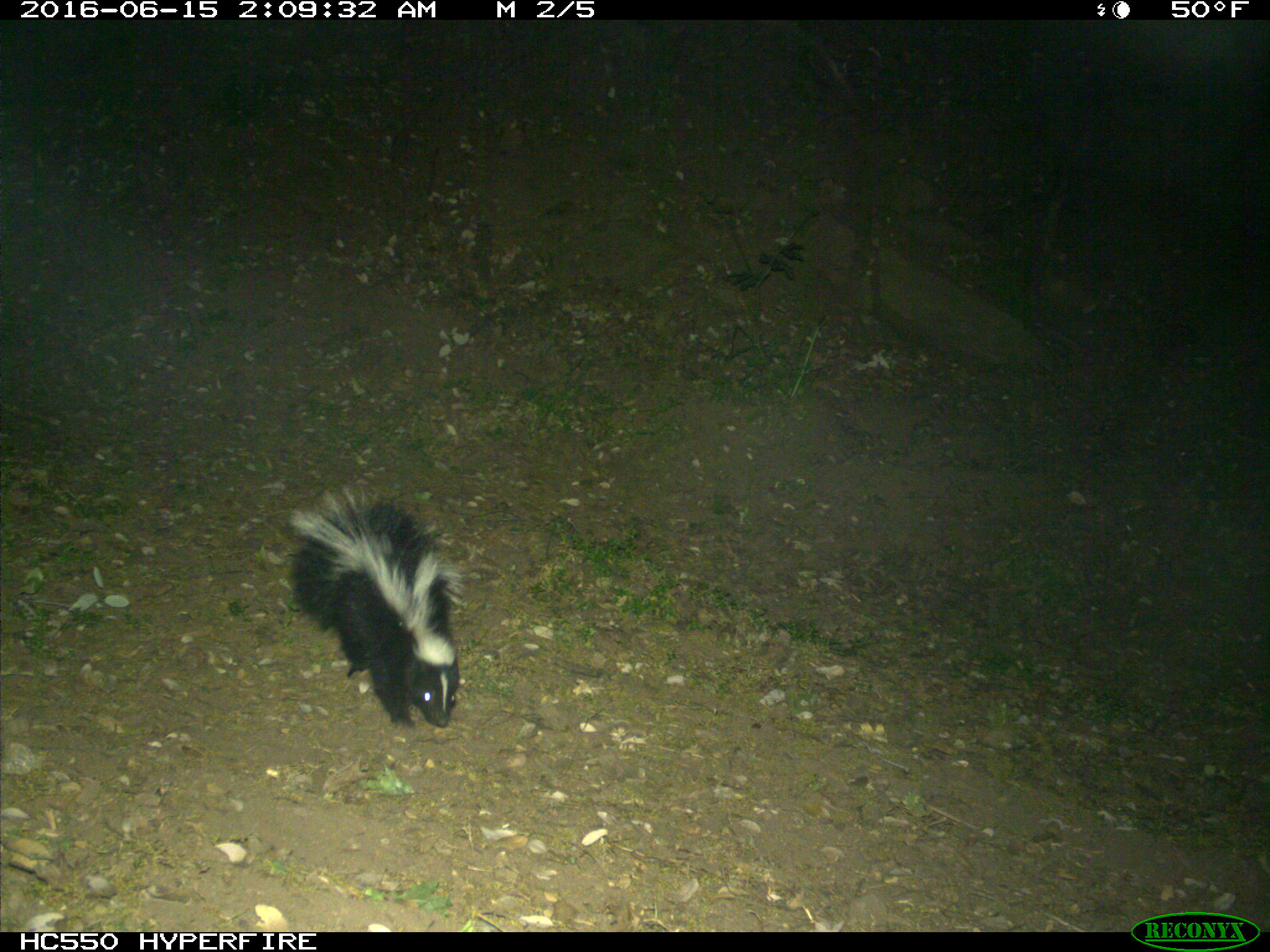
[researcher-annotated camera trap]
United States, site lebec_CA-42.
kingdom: Animalia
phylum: Chordata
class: Mammalia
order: Carnivora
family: Mephitidae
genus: Mephitis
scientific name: Mephitis mephitis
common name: striped skunk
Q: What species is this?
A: Mephitis mephitis (striped skunk).